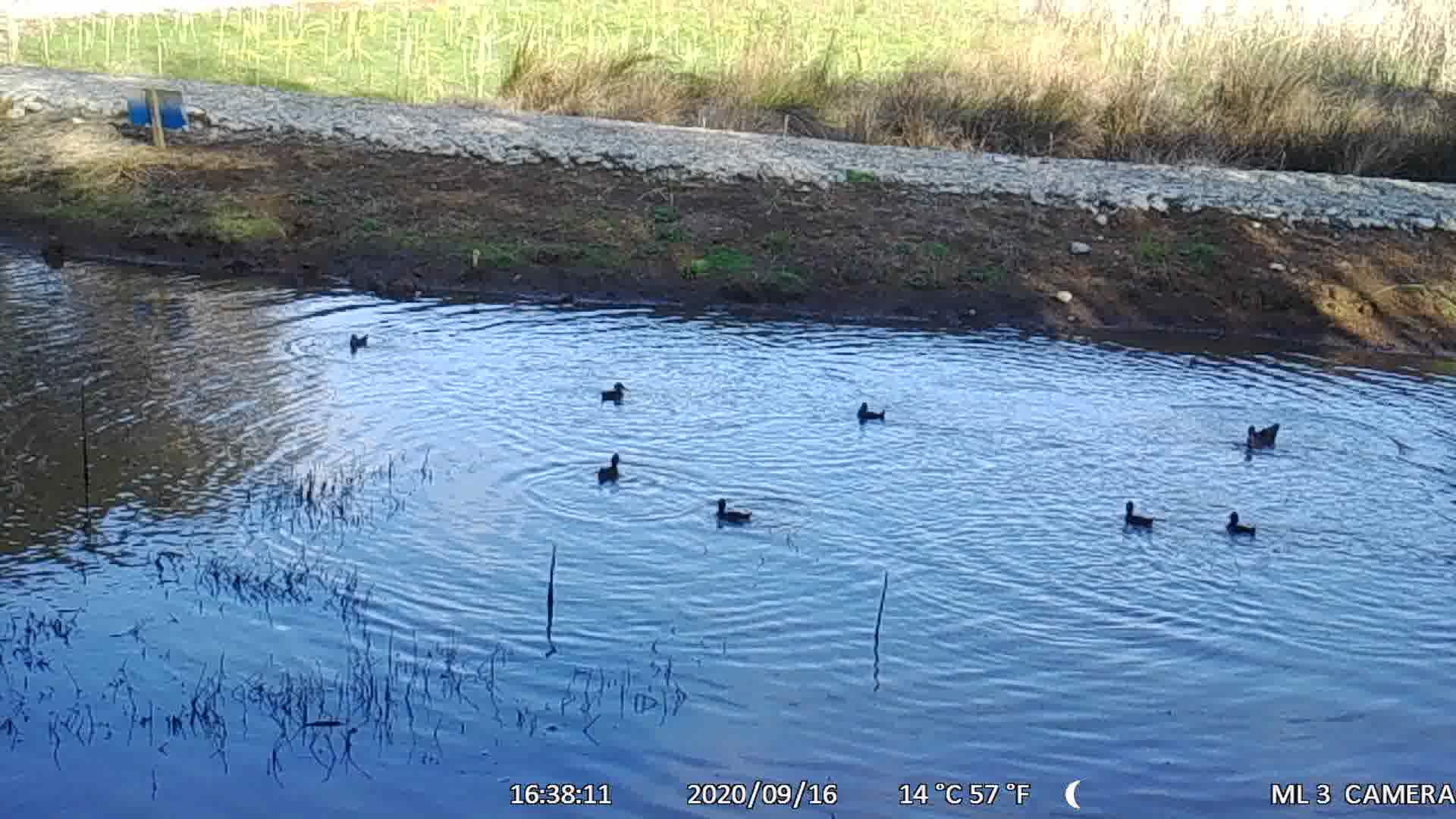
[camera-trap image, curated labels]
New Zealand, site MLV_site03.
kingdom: Animalia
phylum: Chordata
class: Aves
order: Anseriformes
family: Anatidae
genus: Anas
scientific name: Anas chlorotis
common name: brown teal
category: pateke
Pateke (brown teal) (Anas chlorotis).